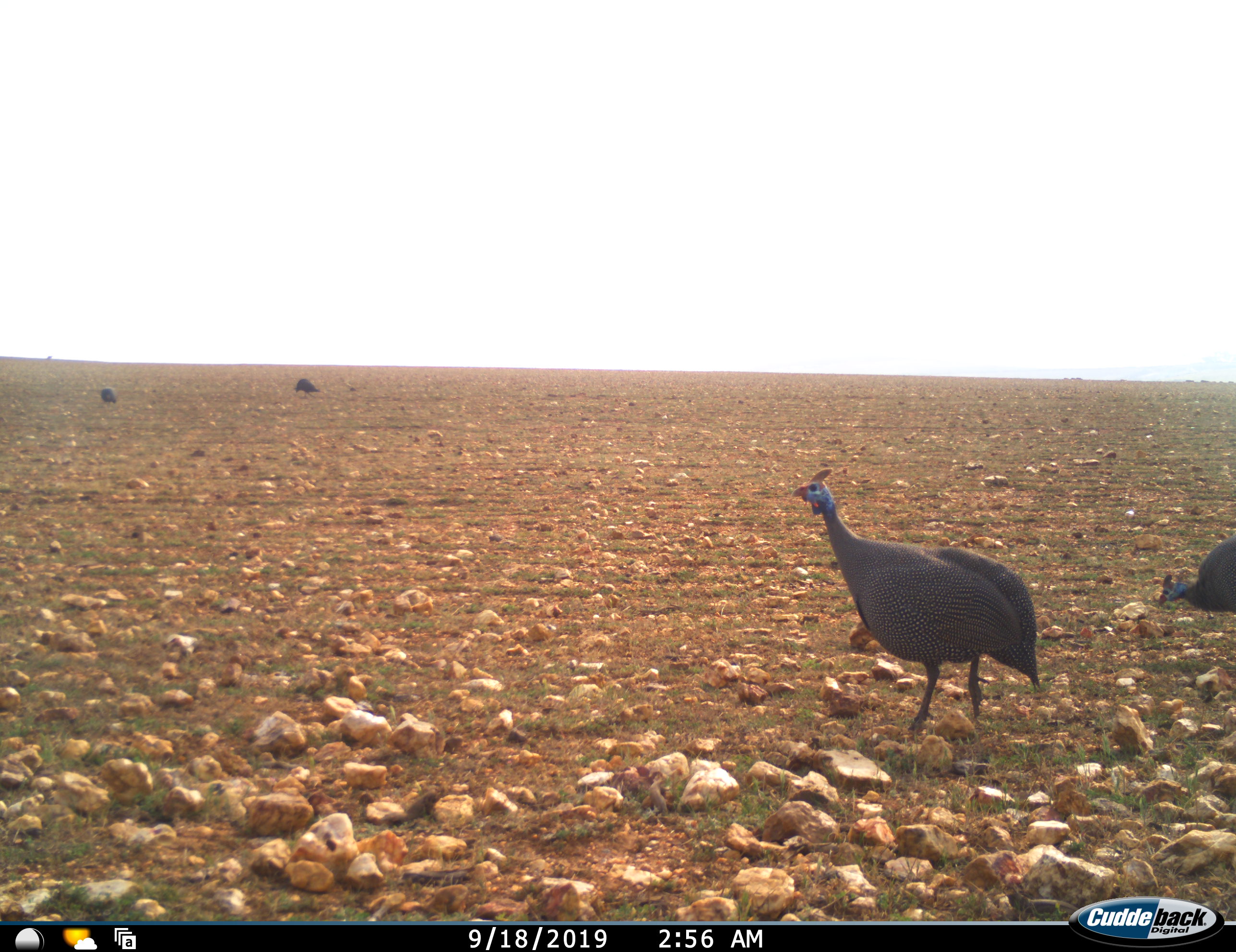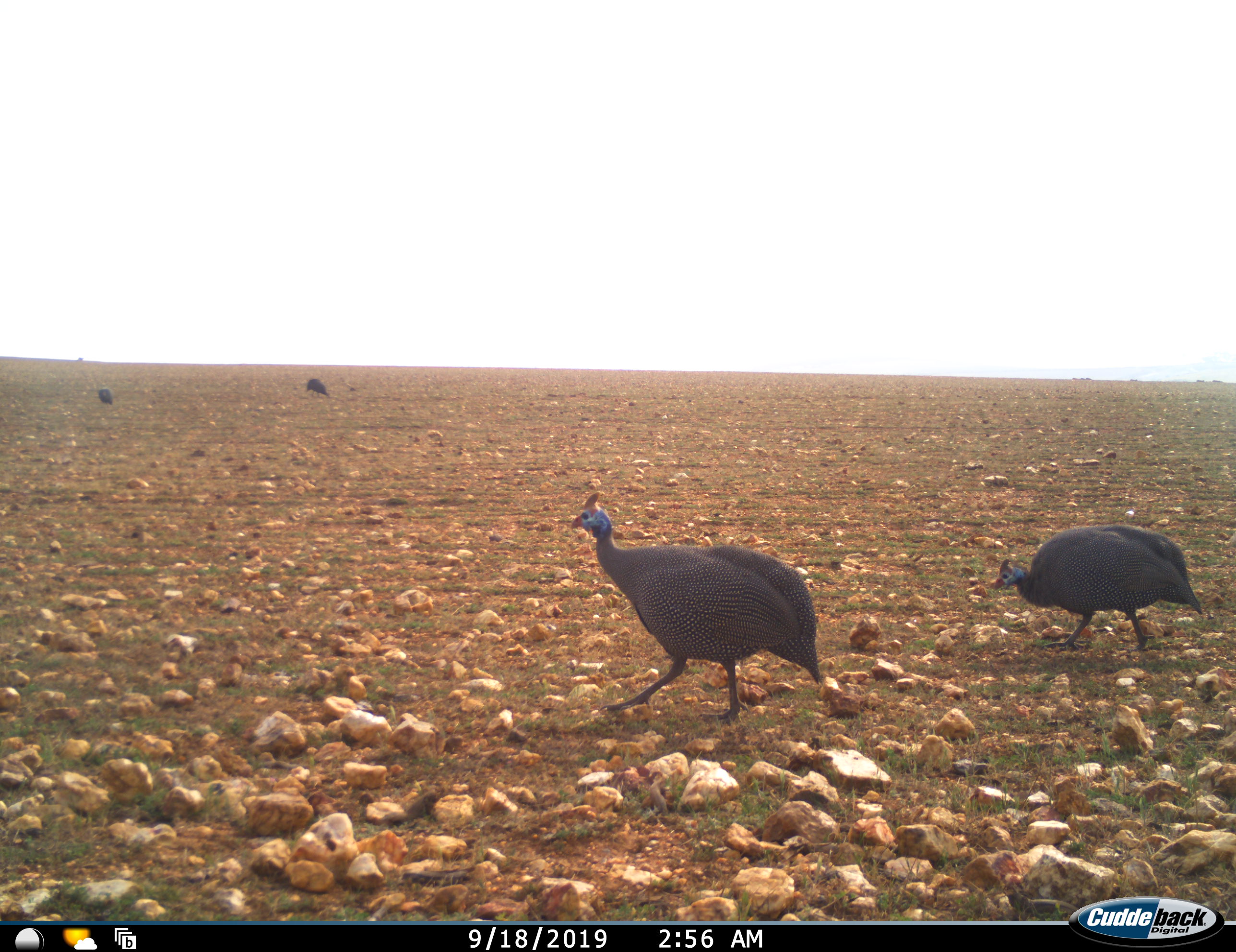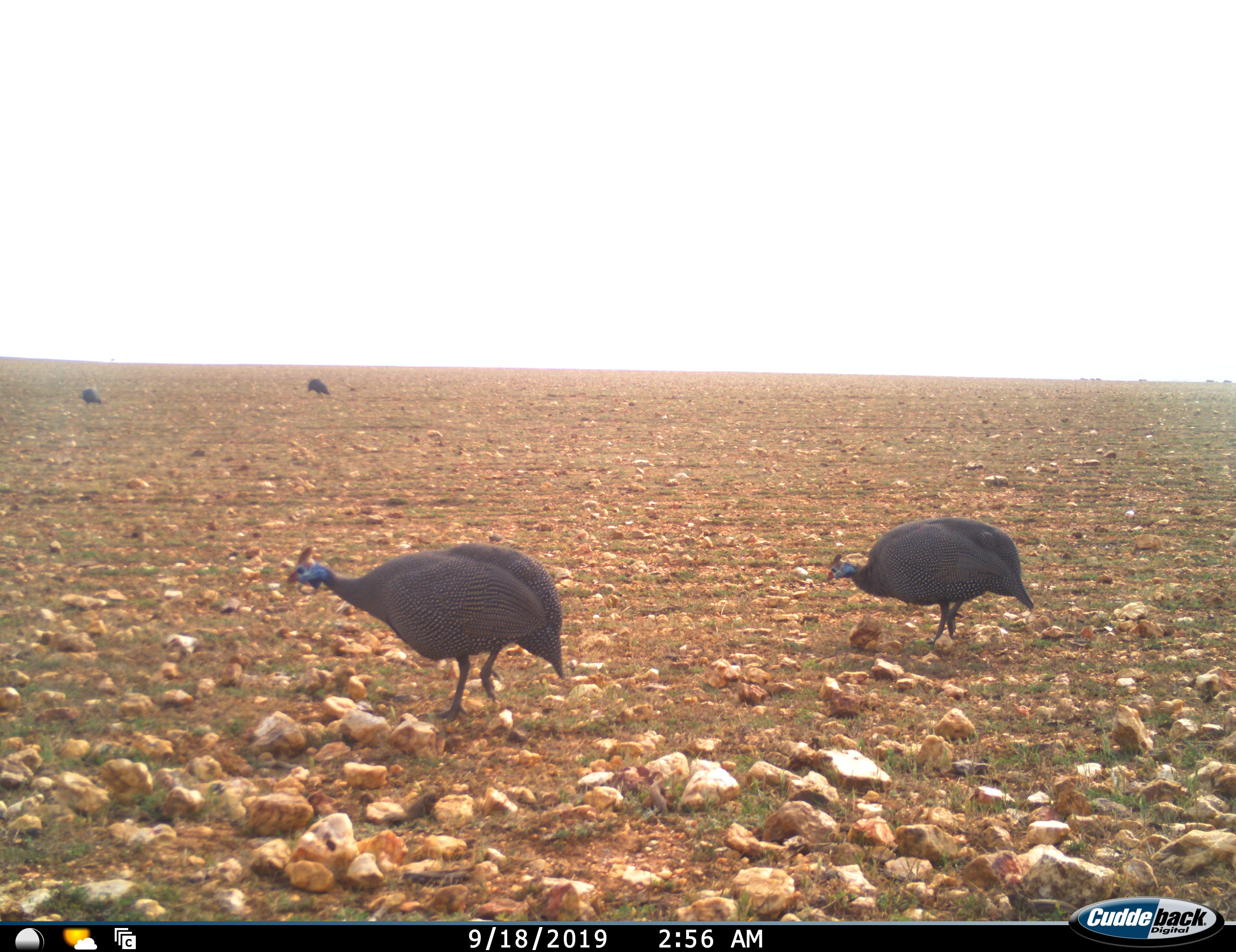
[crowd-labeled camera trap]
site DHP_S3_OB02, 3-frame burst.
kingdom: Animalia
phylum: Chordata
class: Aves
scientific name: Aves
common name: bird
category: birdother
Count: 4.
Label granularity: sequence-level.